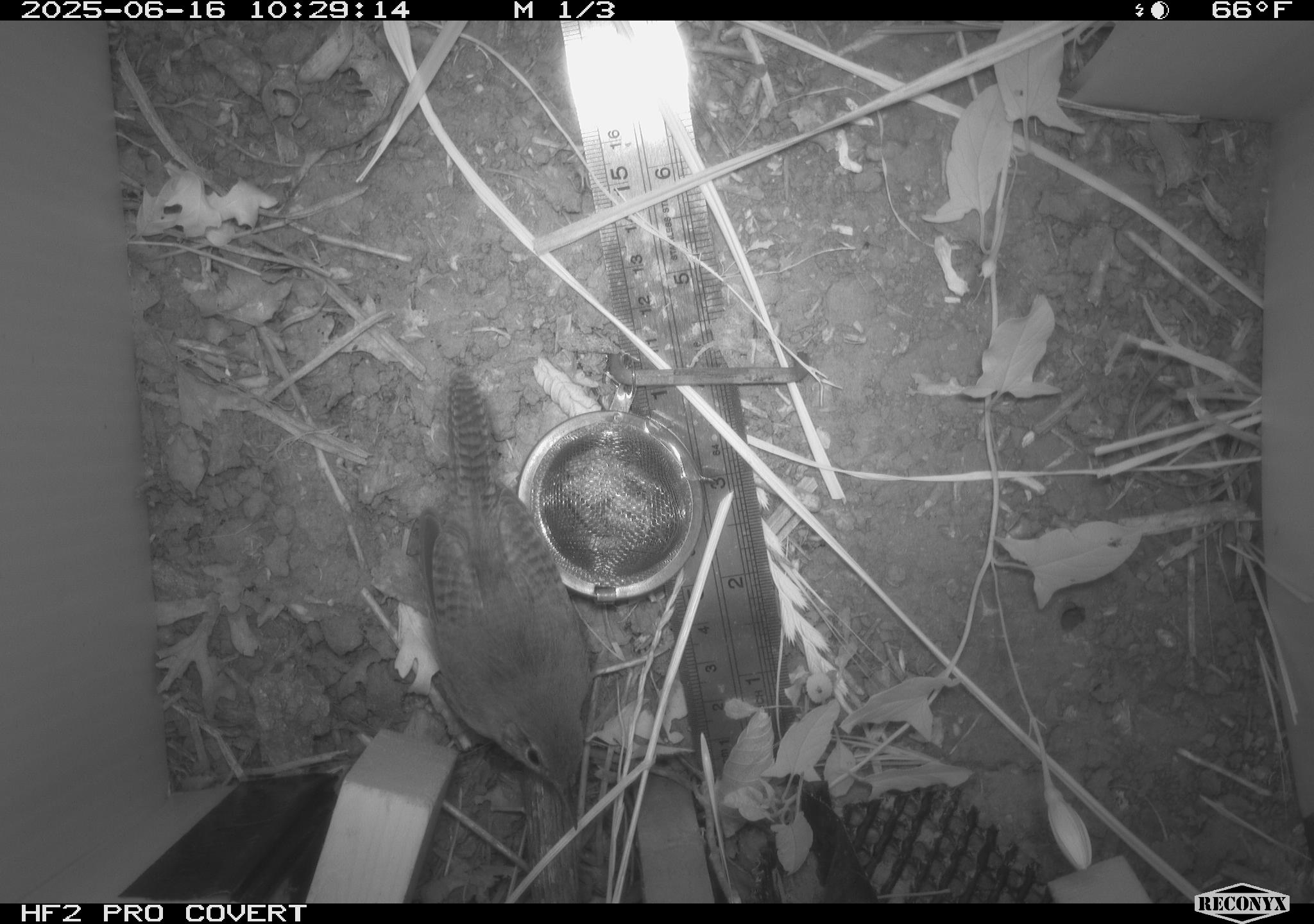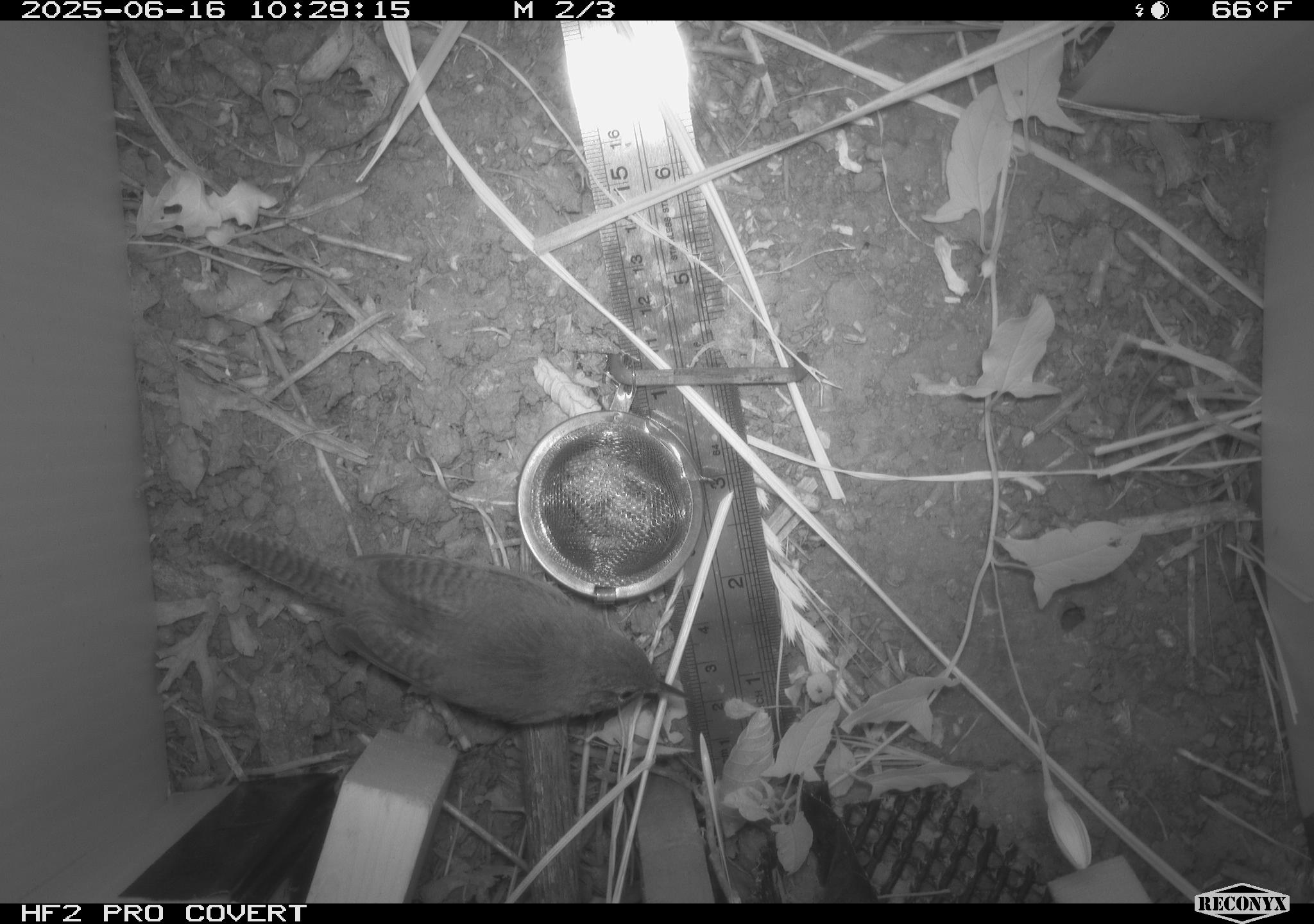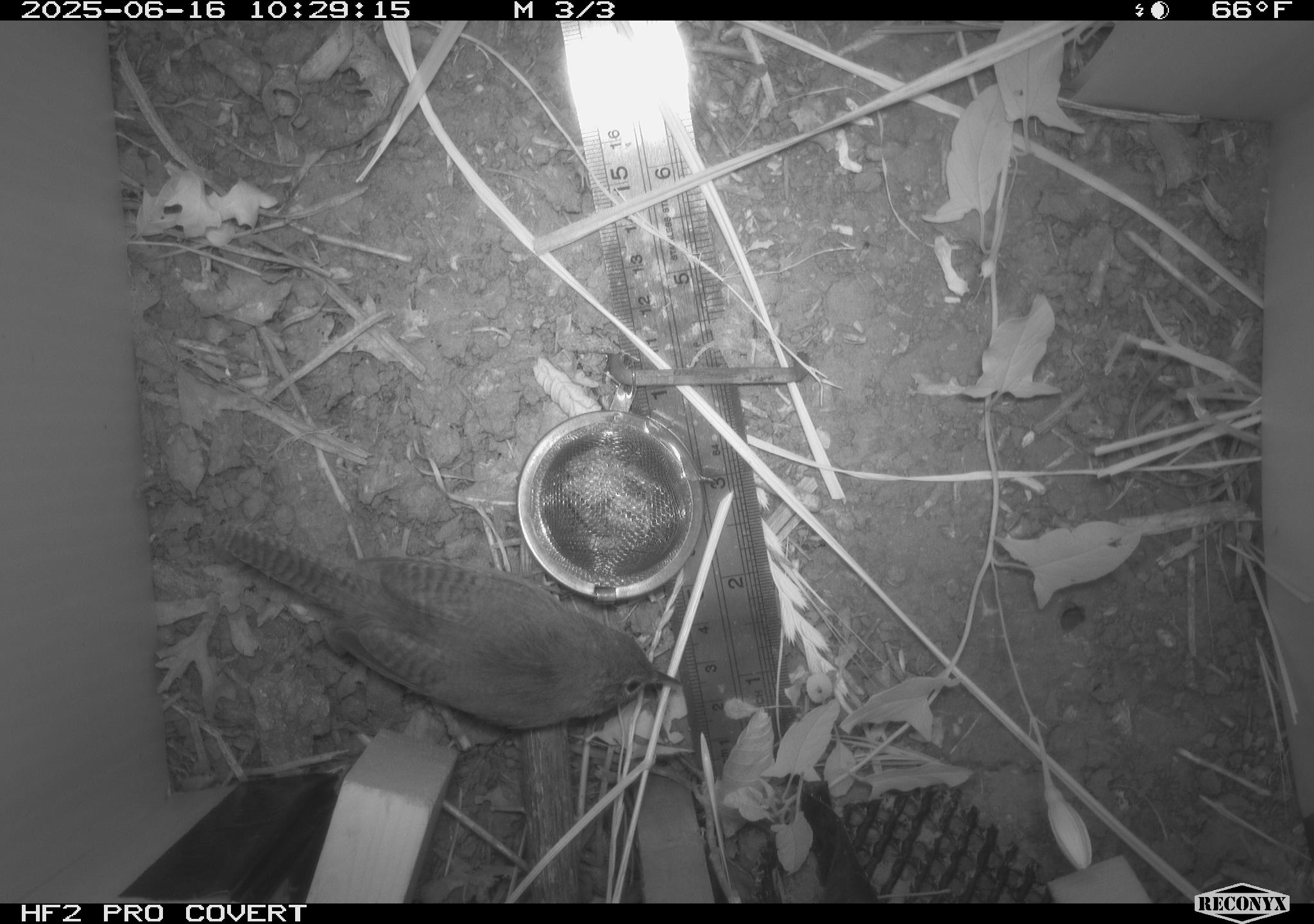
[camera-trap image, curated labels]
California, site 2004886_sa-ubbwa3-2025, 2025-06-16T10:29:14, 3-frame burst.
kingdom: Animalia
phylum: Chordata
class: Aves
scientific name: Aves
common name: bird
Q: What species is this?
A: Bird (Aves).